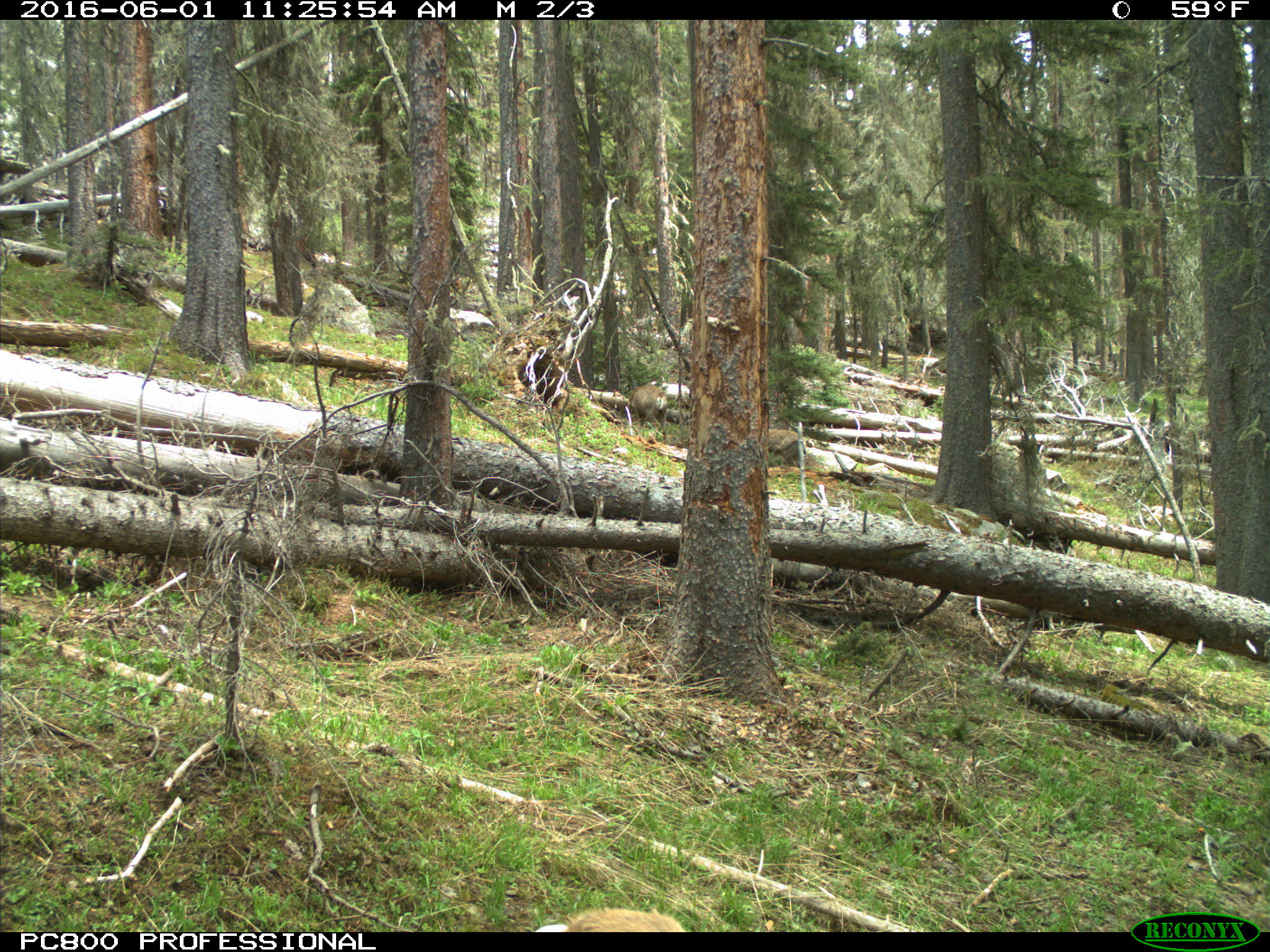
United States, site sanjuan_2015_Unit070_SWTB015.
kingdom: Animalia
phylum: Chordata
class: Mammalia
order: Artiodactyla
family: Cervidae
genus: Odocoileus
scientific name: Odocoileus hemionus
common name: mule deer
Odocoileus hemionus (mule deer).